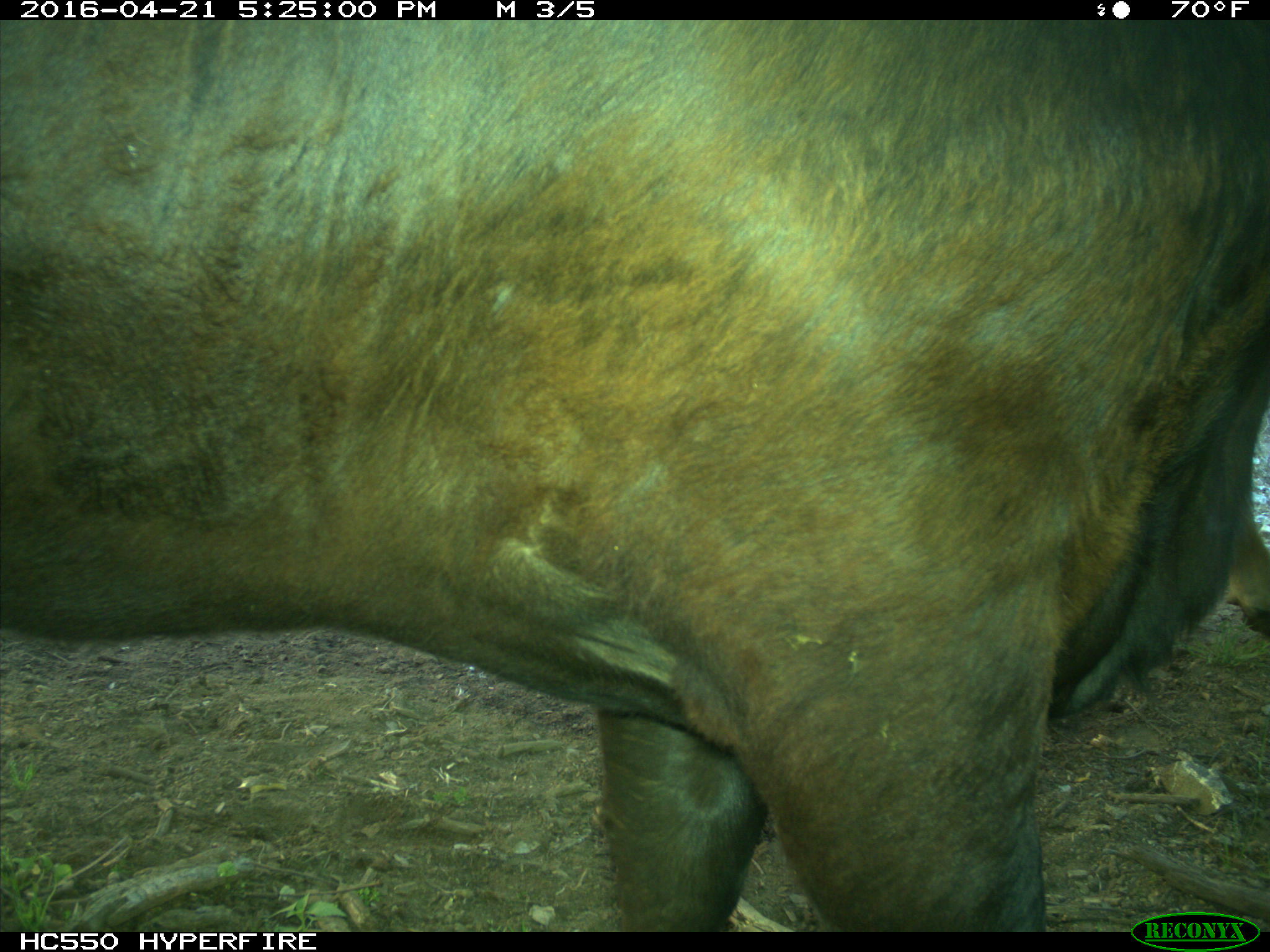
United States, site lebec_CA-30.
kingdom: Animalia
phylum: Chordata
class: Mammalia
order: Artiodactyla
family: Bovidae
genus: Bos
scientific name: Bos taurus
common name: domestic cow